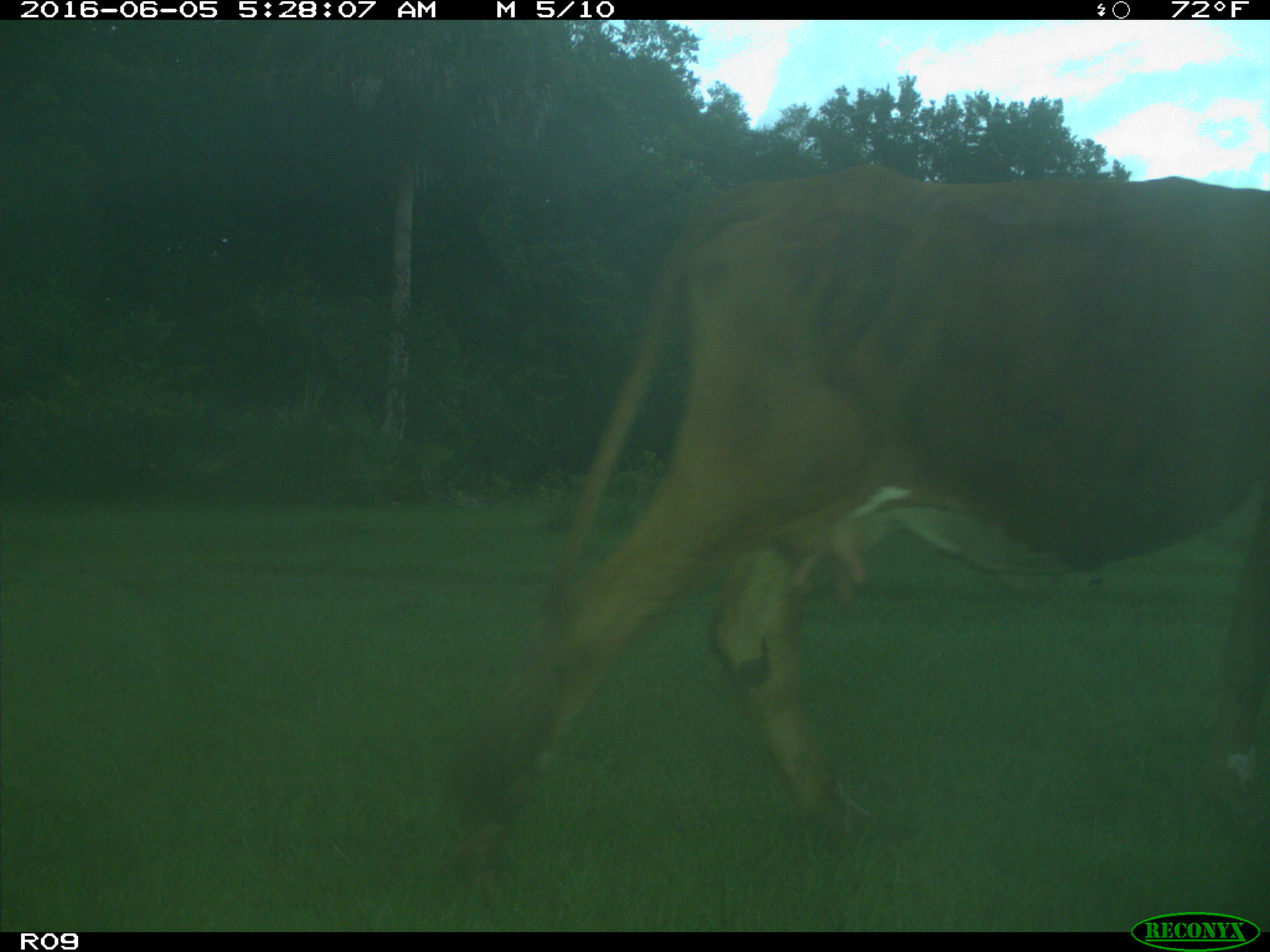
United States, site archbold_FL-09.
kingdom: Animalia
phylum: Chordata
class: Mammalia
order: Artiodactyla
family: Bovidae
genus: Bos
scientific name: Bos taurus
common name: domestic cow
Bos taurus (domestic cow).